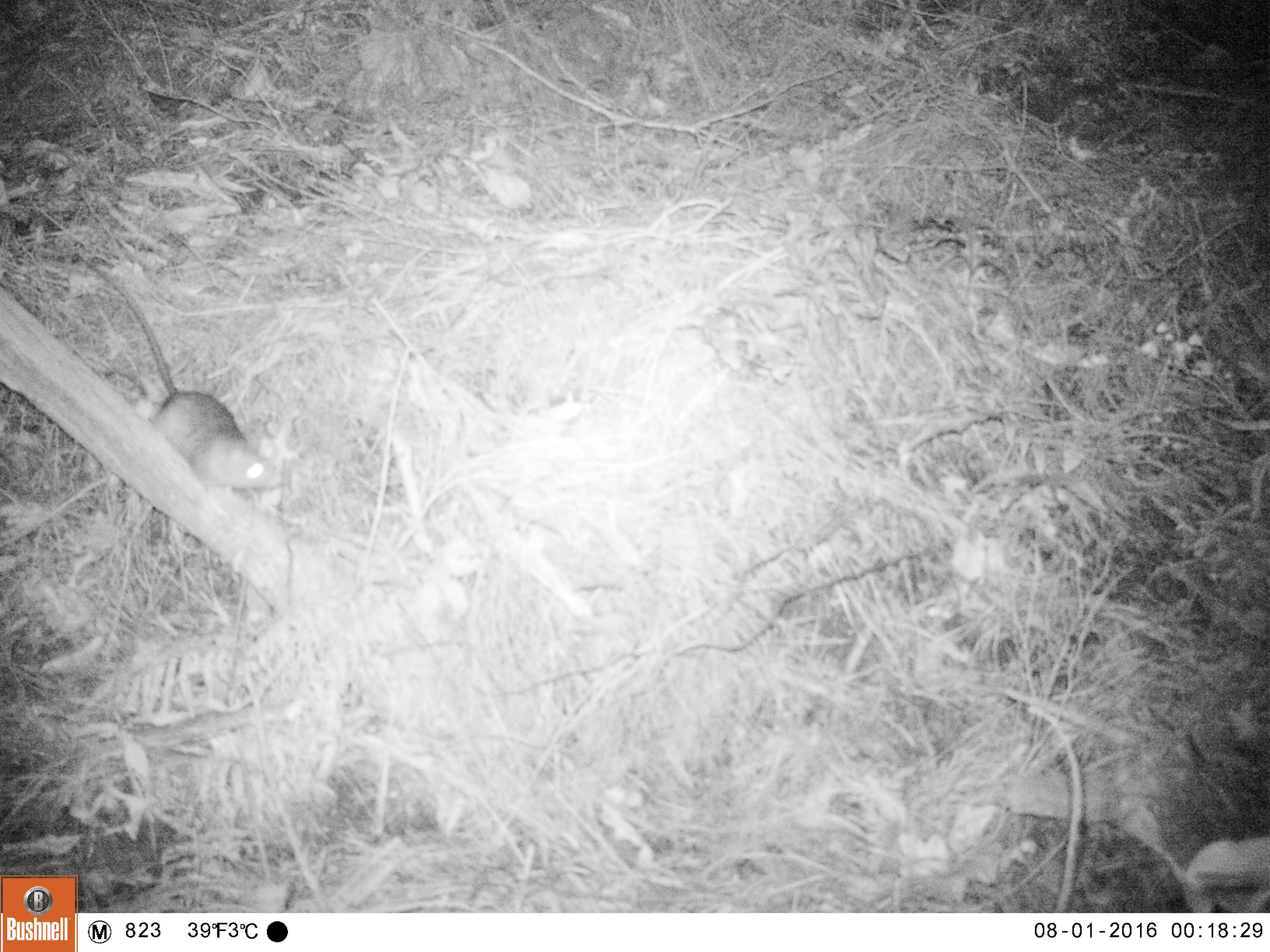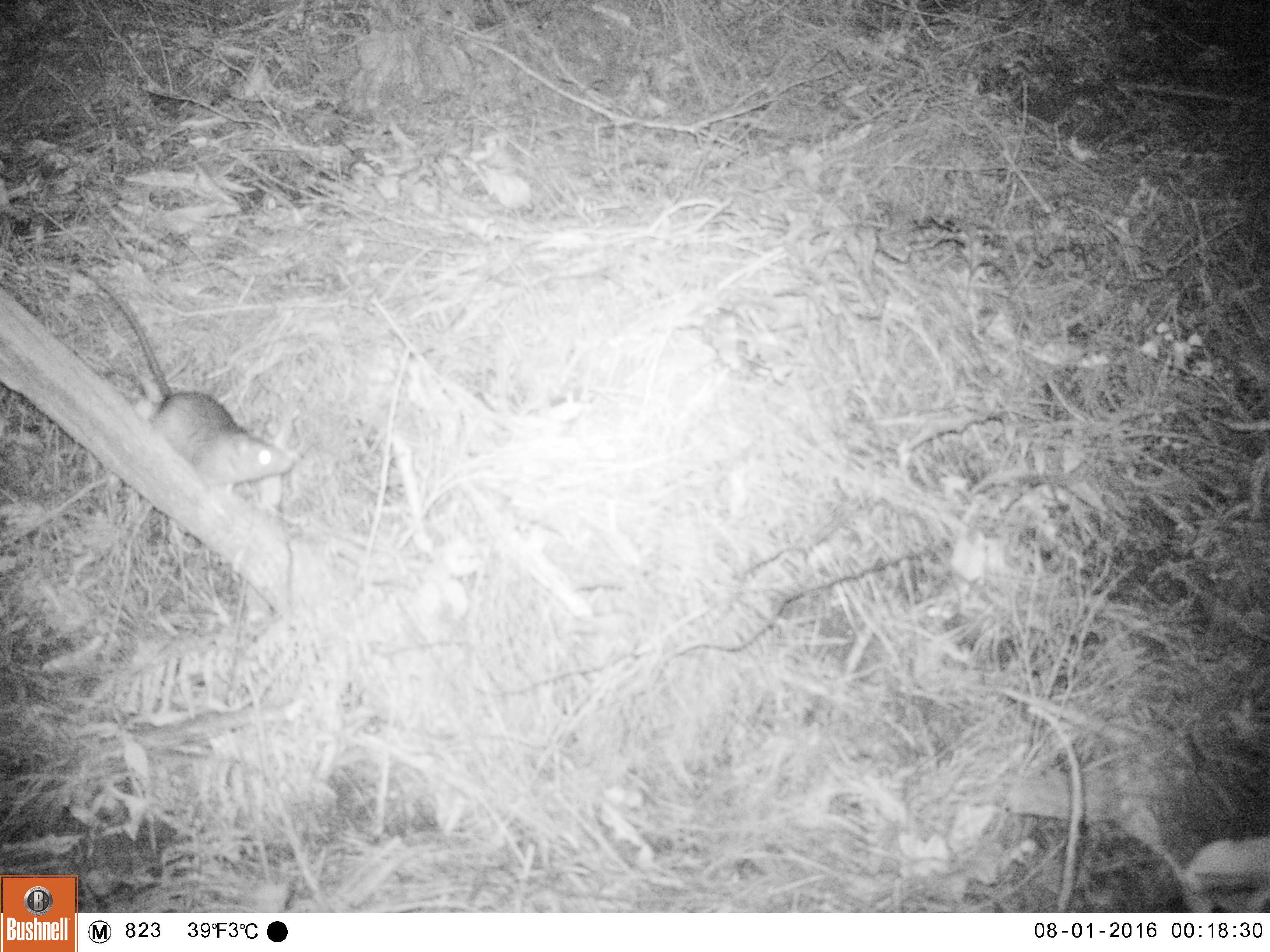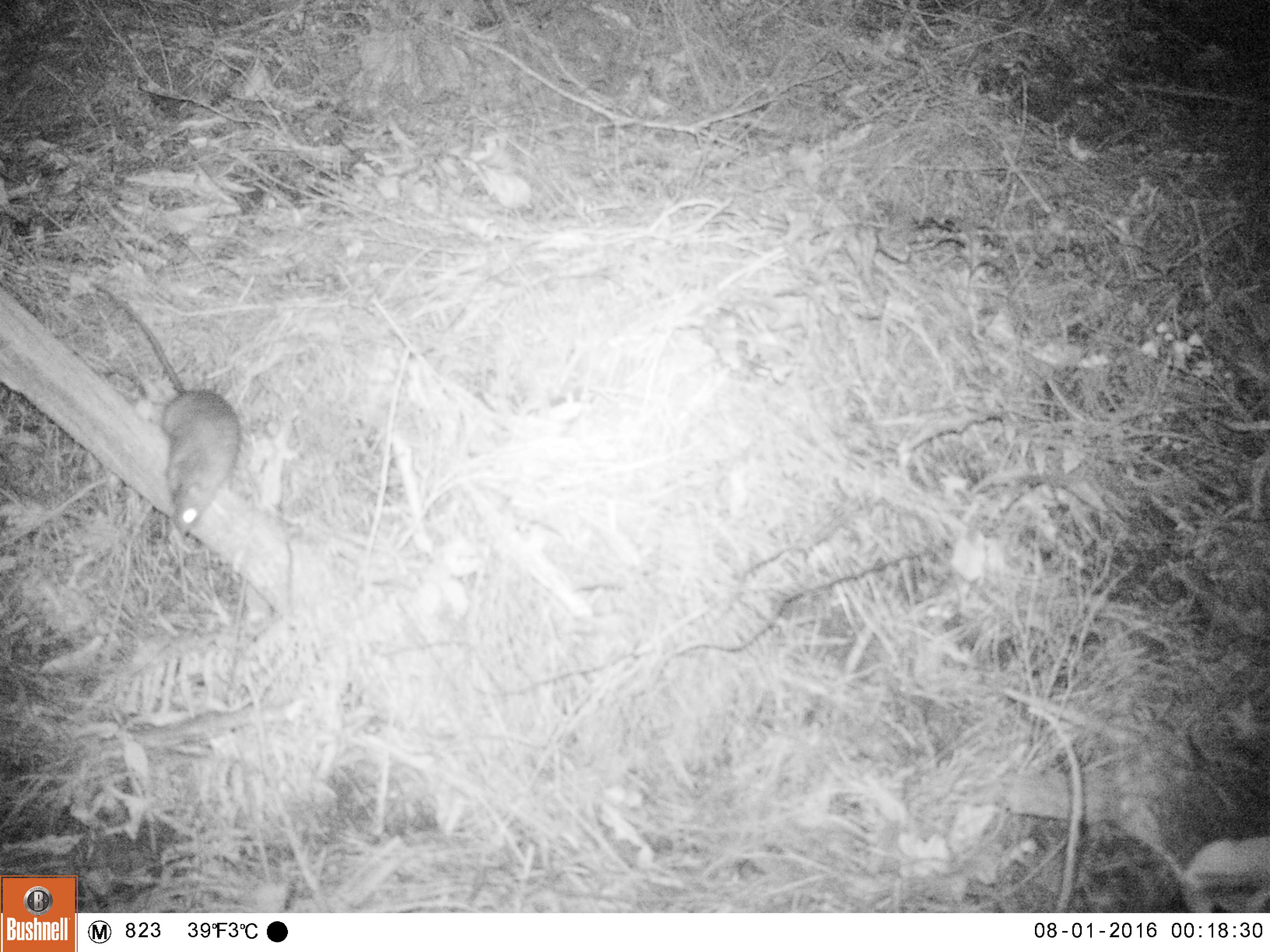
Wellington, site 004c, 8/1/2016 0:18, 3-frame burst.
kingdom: Animalia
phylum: Chordata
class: Mammalia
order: Rodentia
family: Muridae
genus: Rattus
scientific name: Rattus norvegicus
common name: norway rat